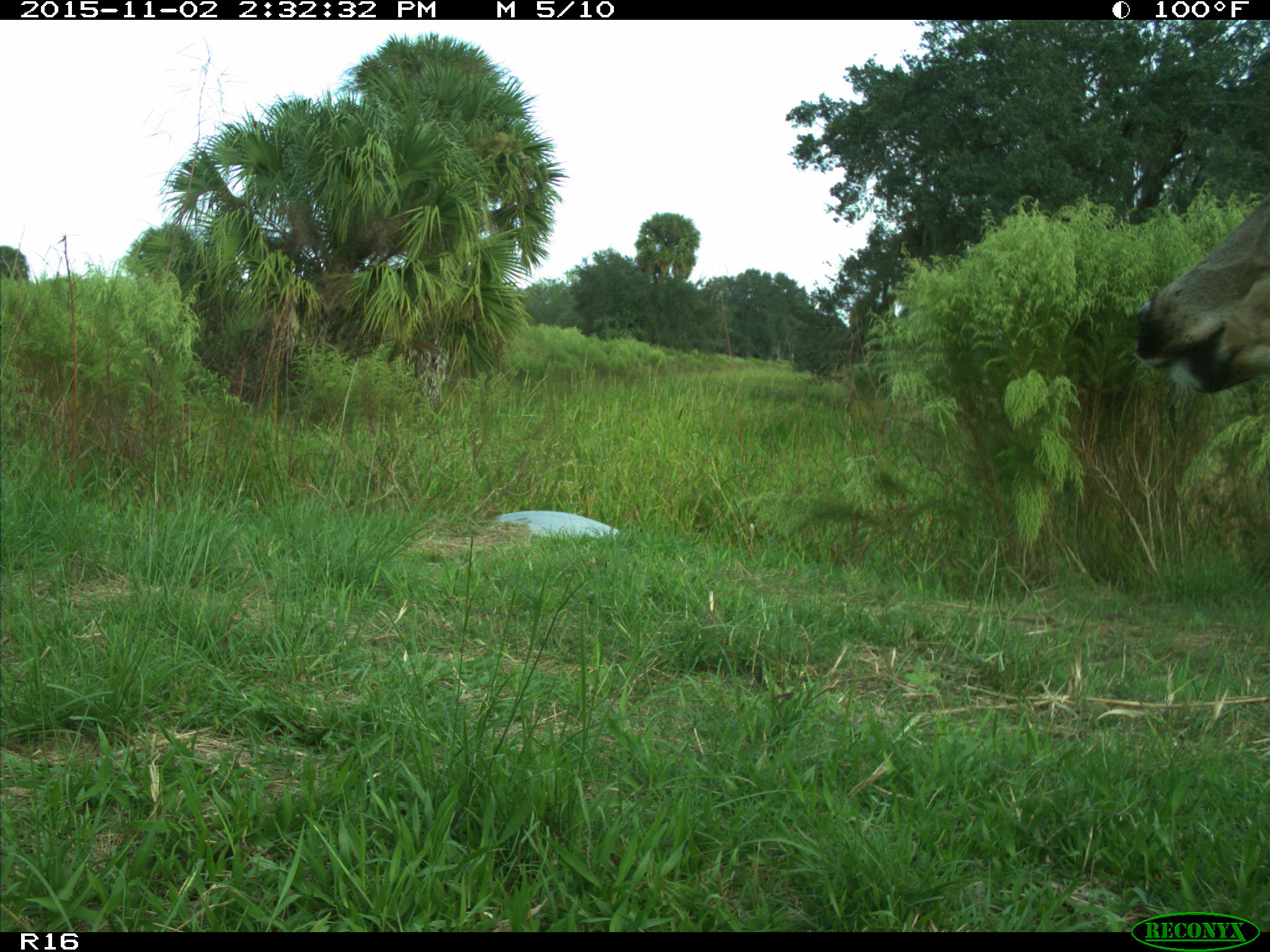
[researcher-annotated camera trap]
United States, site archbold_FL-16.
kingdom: Animalia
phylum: Chordata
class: Mammalia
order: Artiodactyla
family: Cervidae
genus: Odocoileus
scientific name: Odocoileus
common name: deer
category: unidentified deer